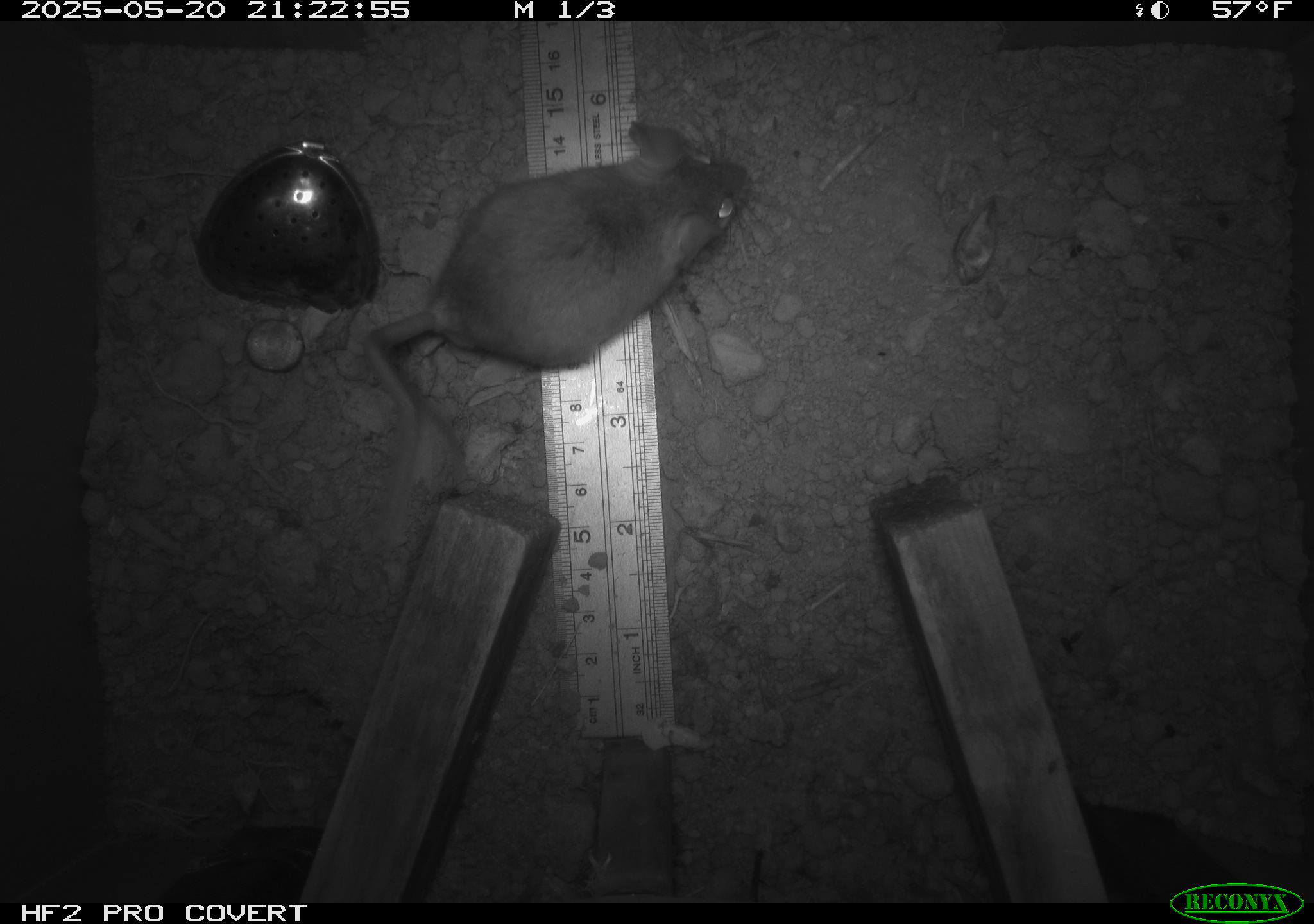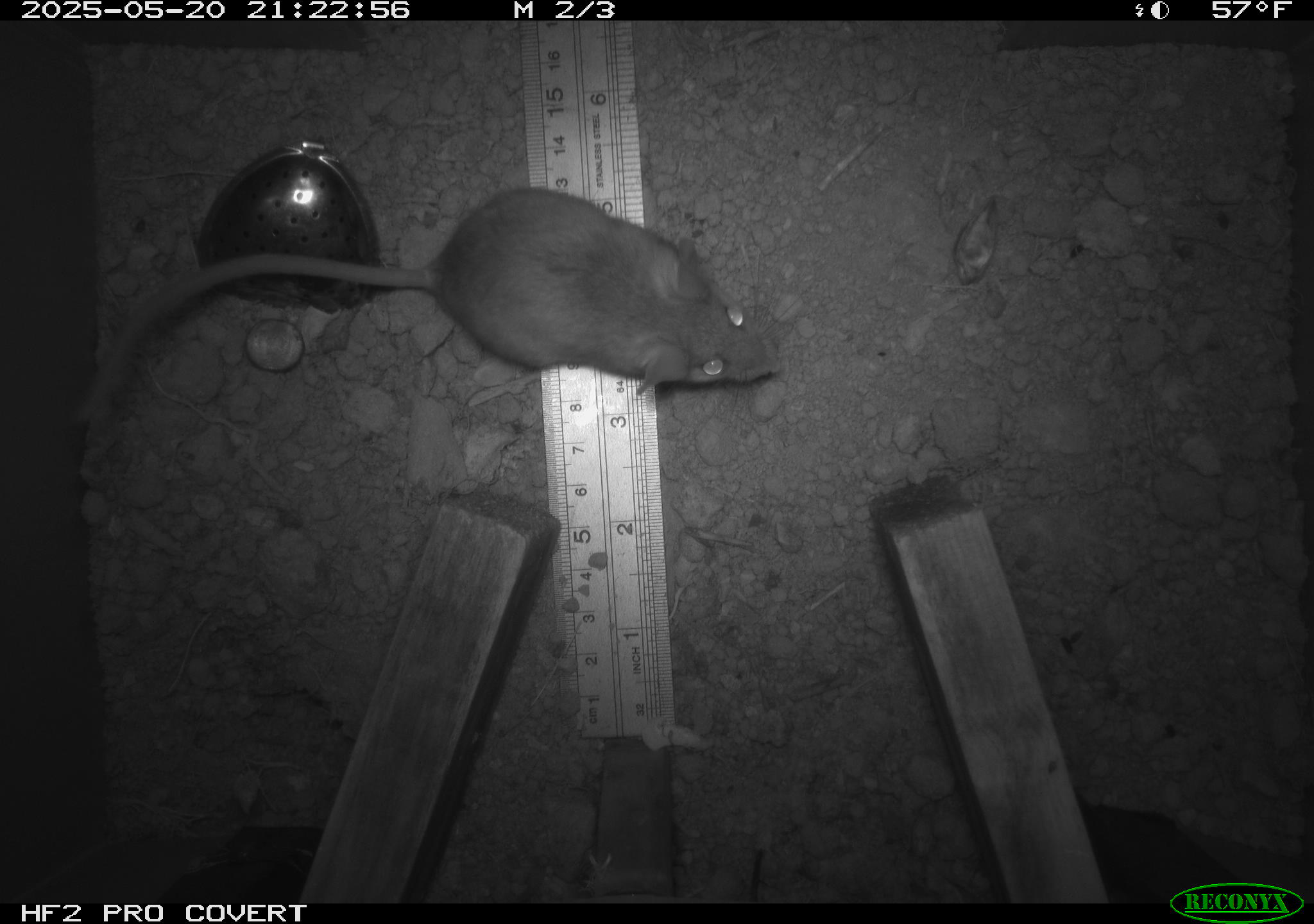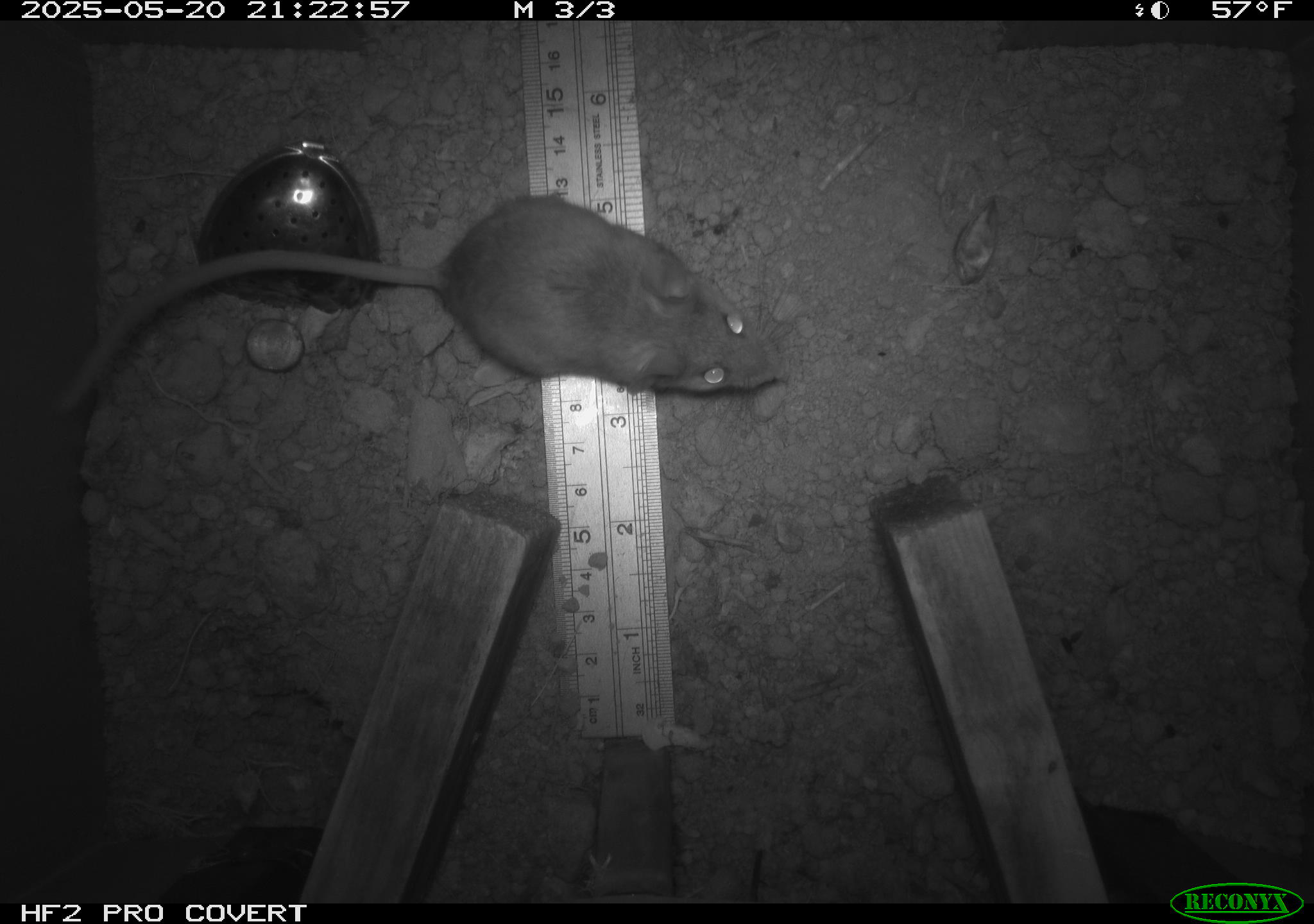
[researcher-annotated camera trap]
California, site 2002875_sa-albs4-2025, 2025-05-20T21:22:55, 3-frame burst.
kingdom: Animalia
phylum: Chordata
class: Mammalia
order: Rodentia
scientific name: Rodentia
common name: mouse species